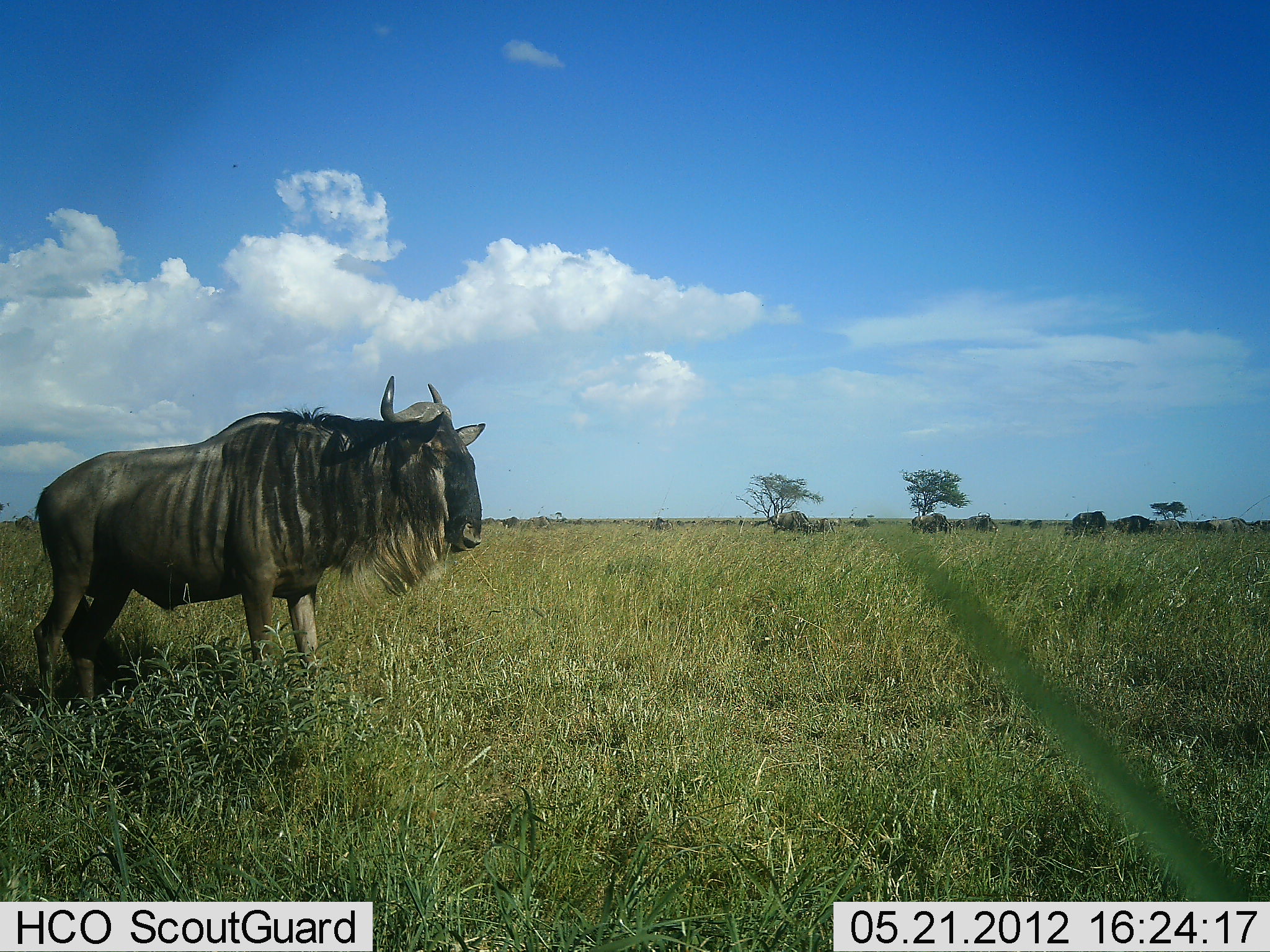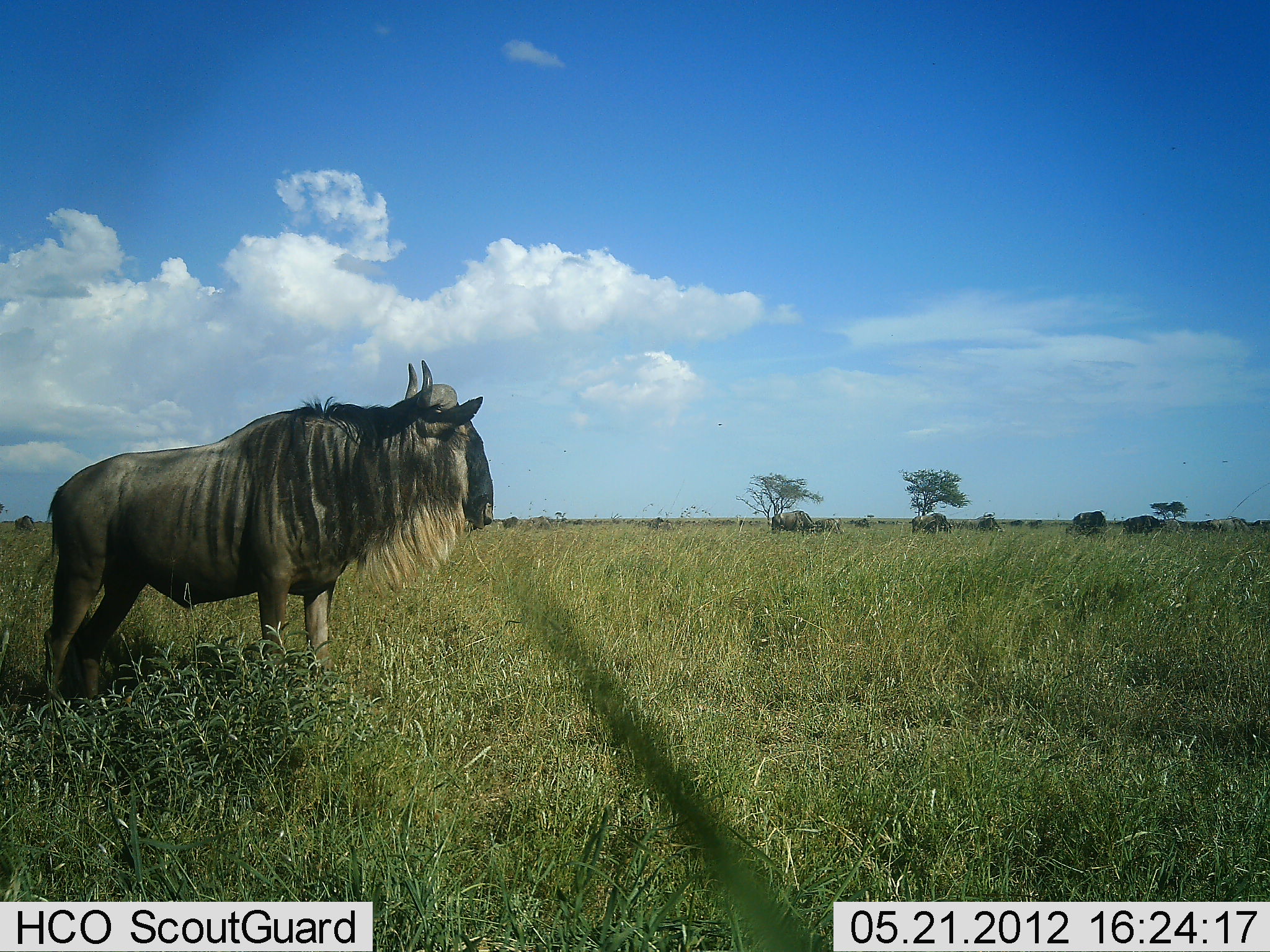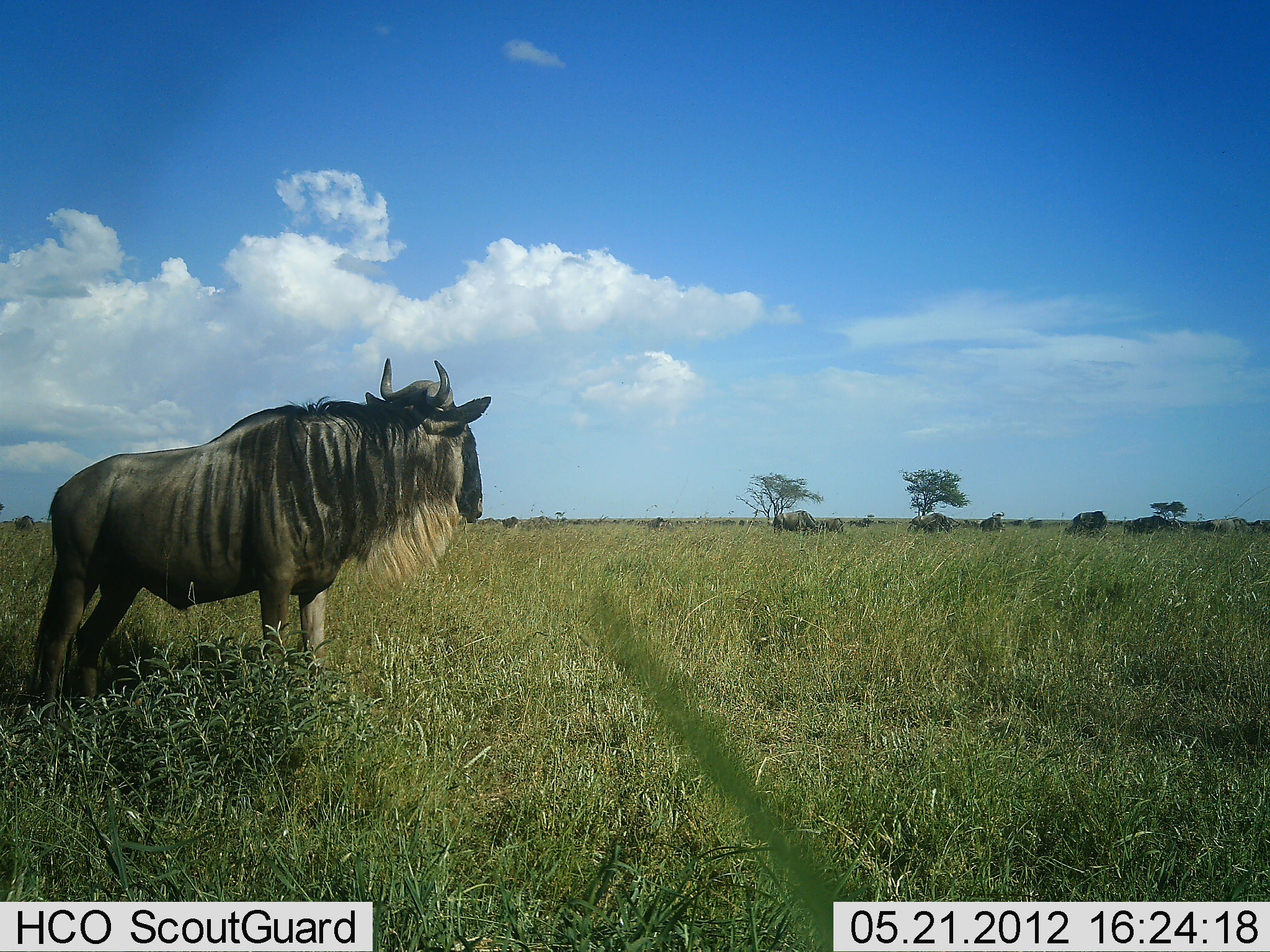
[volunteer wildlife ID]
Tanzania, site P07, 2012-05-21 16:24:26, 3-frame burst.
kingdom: Animalia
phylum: Chordata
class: Mammalia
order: Artiodactyla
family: Bovidae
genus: Connochaetes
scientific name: Connochaetes taurinus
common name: blue wildebeest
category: wildebeest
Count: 7.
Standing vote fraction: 92%.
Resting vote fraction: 4%.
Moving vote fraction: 38%.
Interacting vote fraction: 0%.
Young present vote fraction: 0%.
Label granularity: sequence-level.